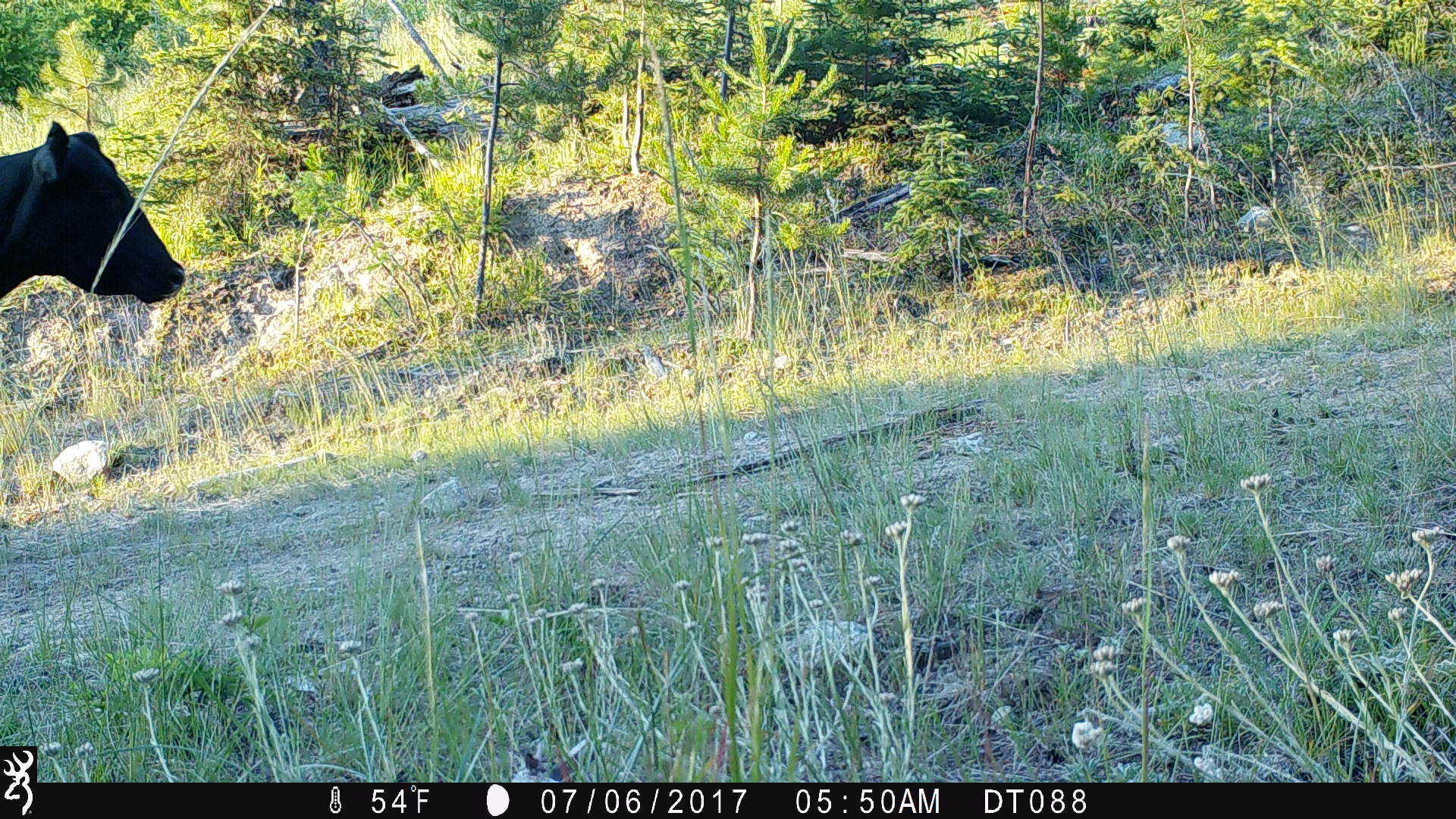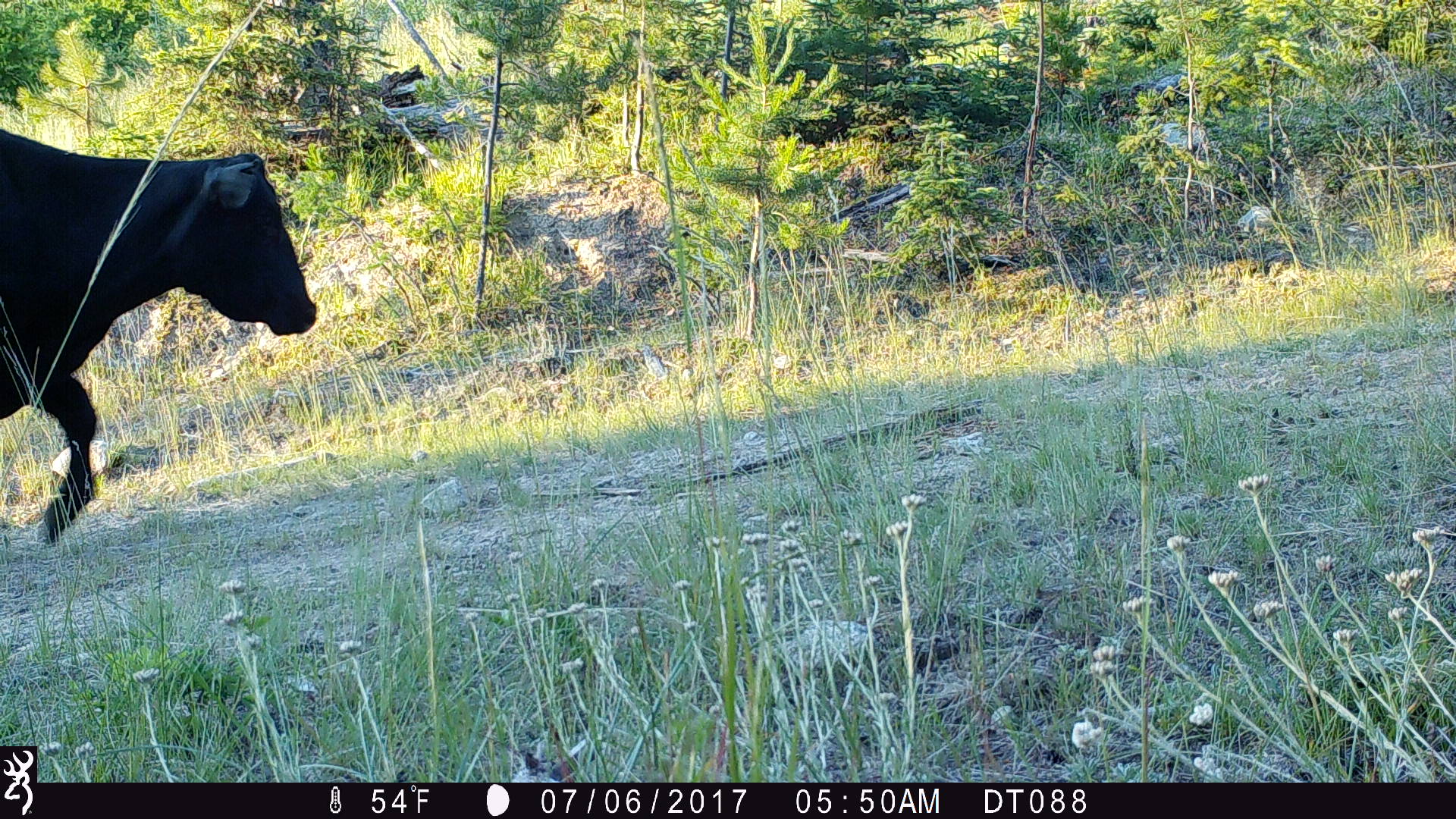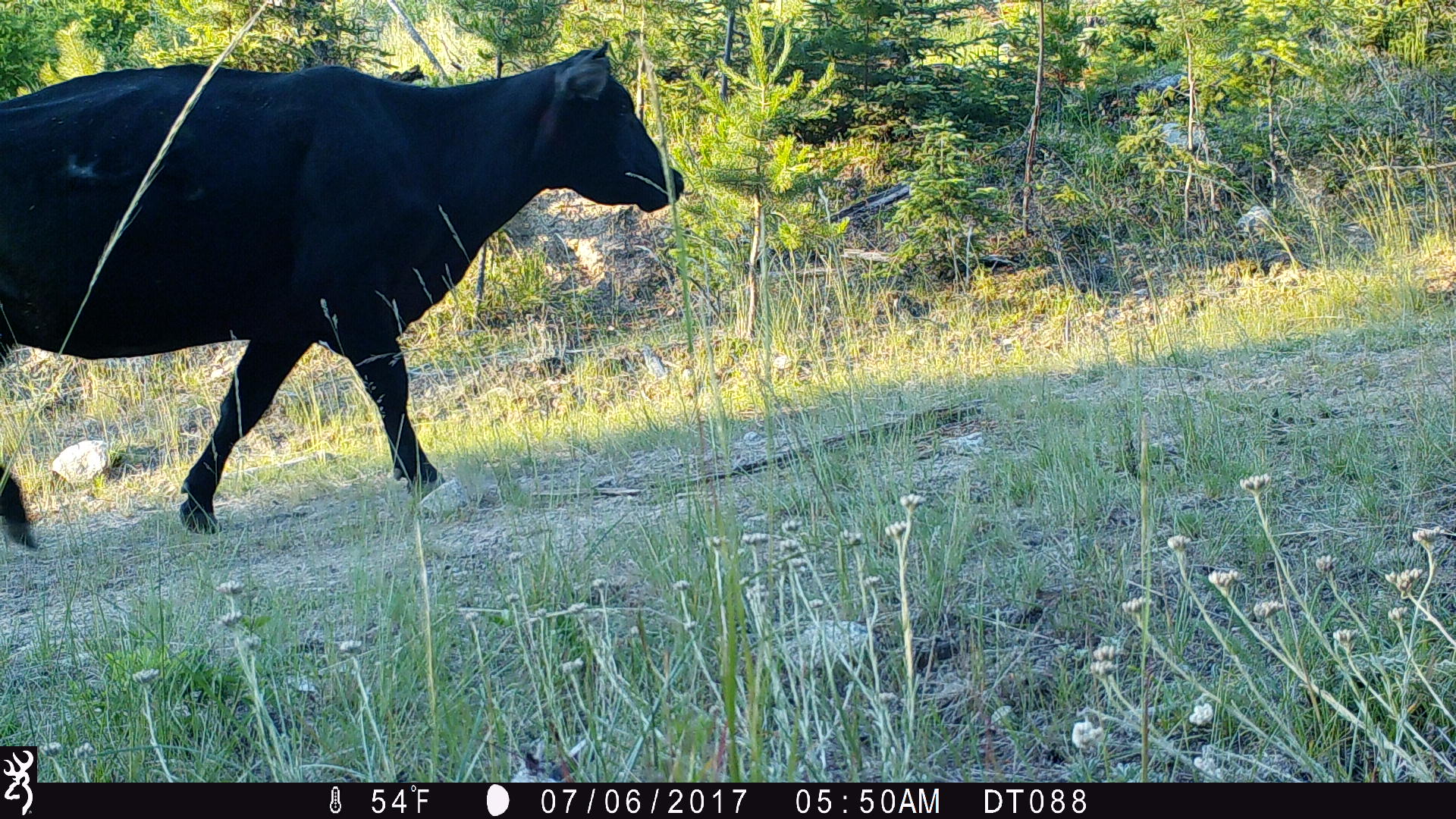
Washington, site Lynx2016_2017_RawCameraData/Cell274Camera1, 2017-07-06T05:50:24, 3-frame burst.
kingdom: Animalia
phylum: Chordata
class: Mammalia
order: Artiodactyla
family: Bovidae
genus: Bos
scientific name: Bos taurus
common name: domestic cattle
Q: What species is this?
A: Domestic cattle (Bos taurus).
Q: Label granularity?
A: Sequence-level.